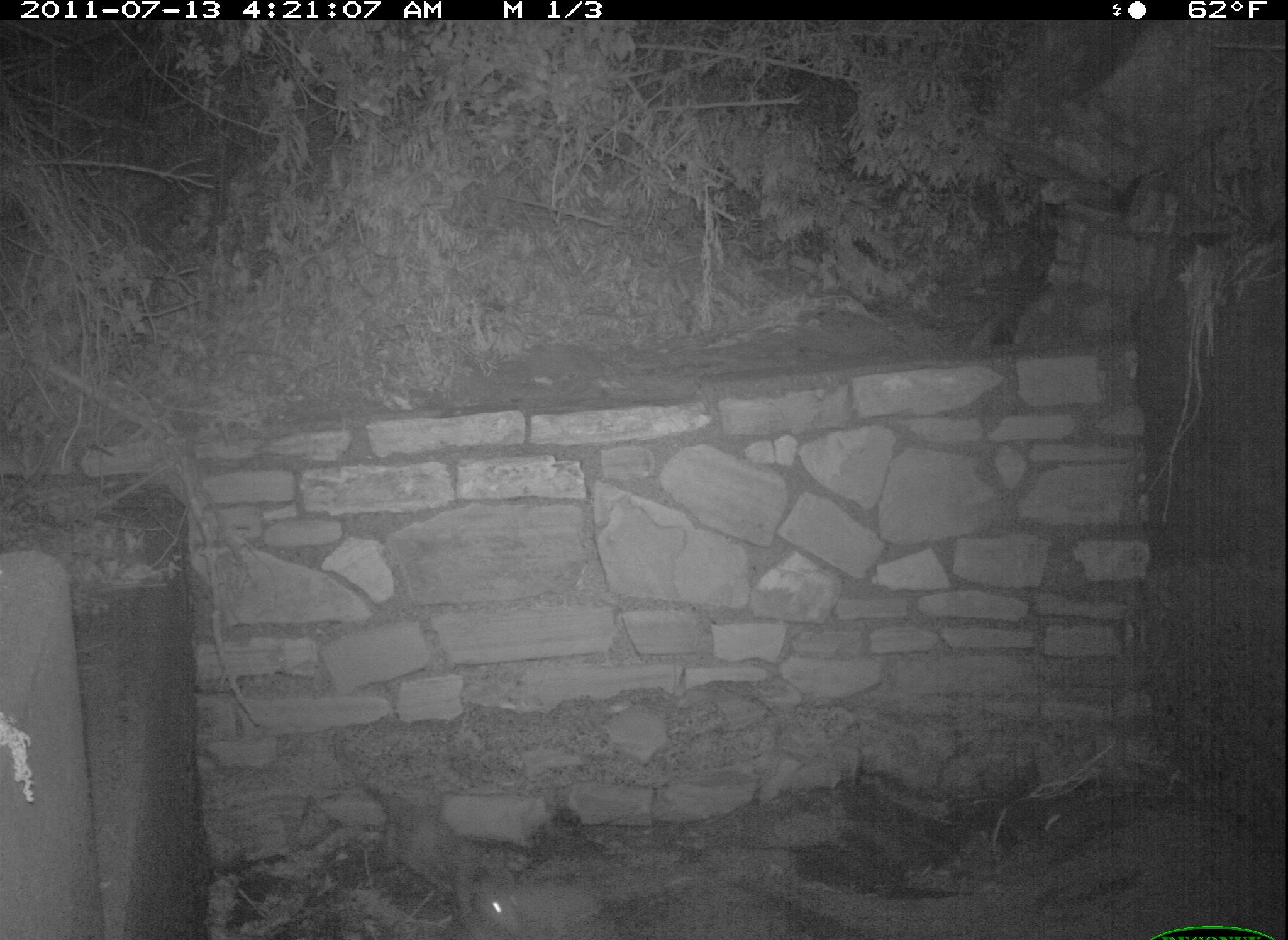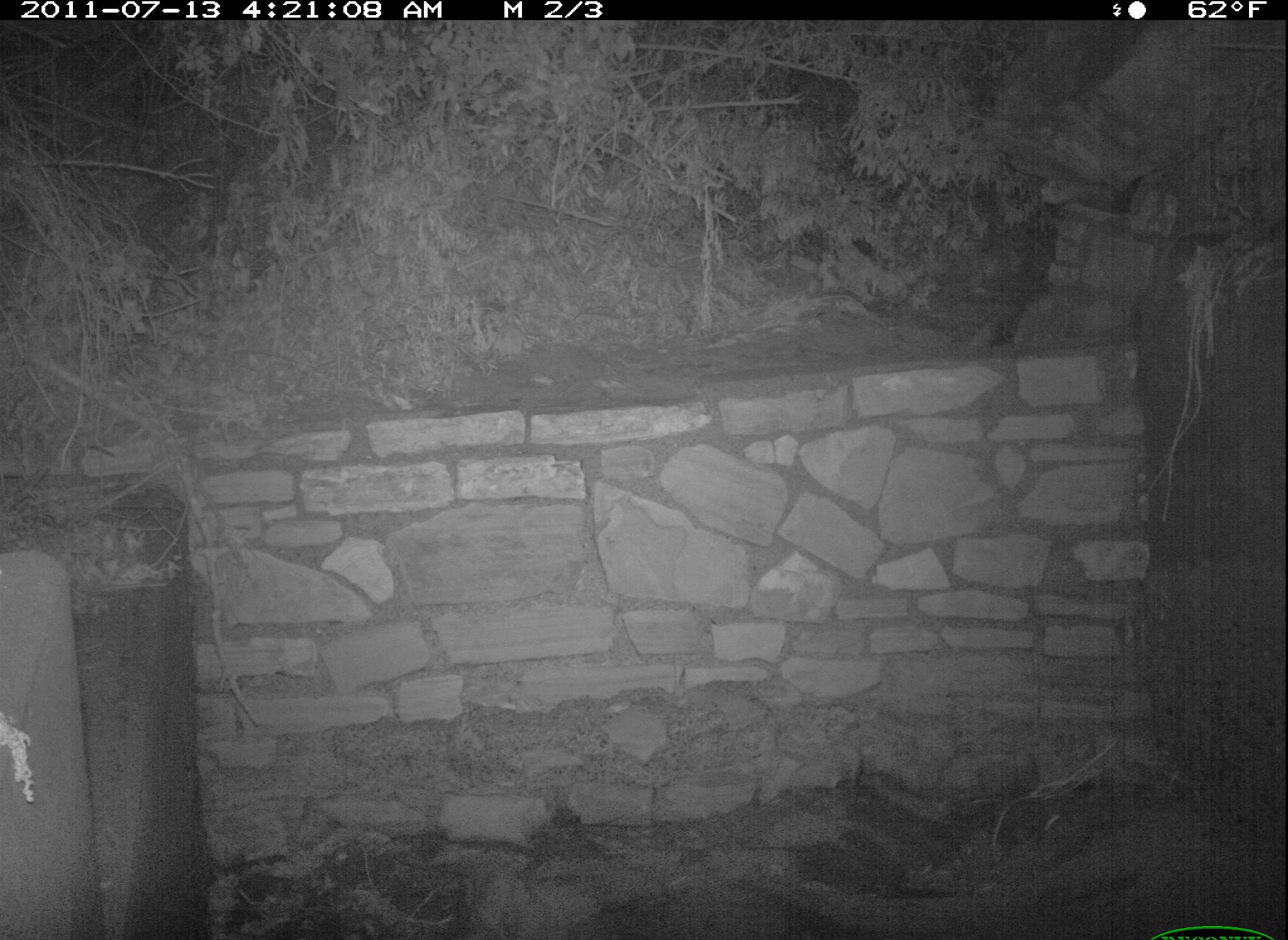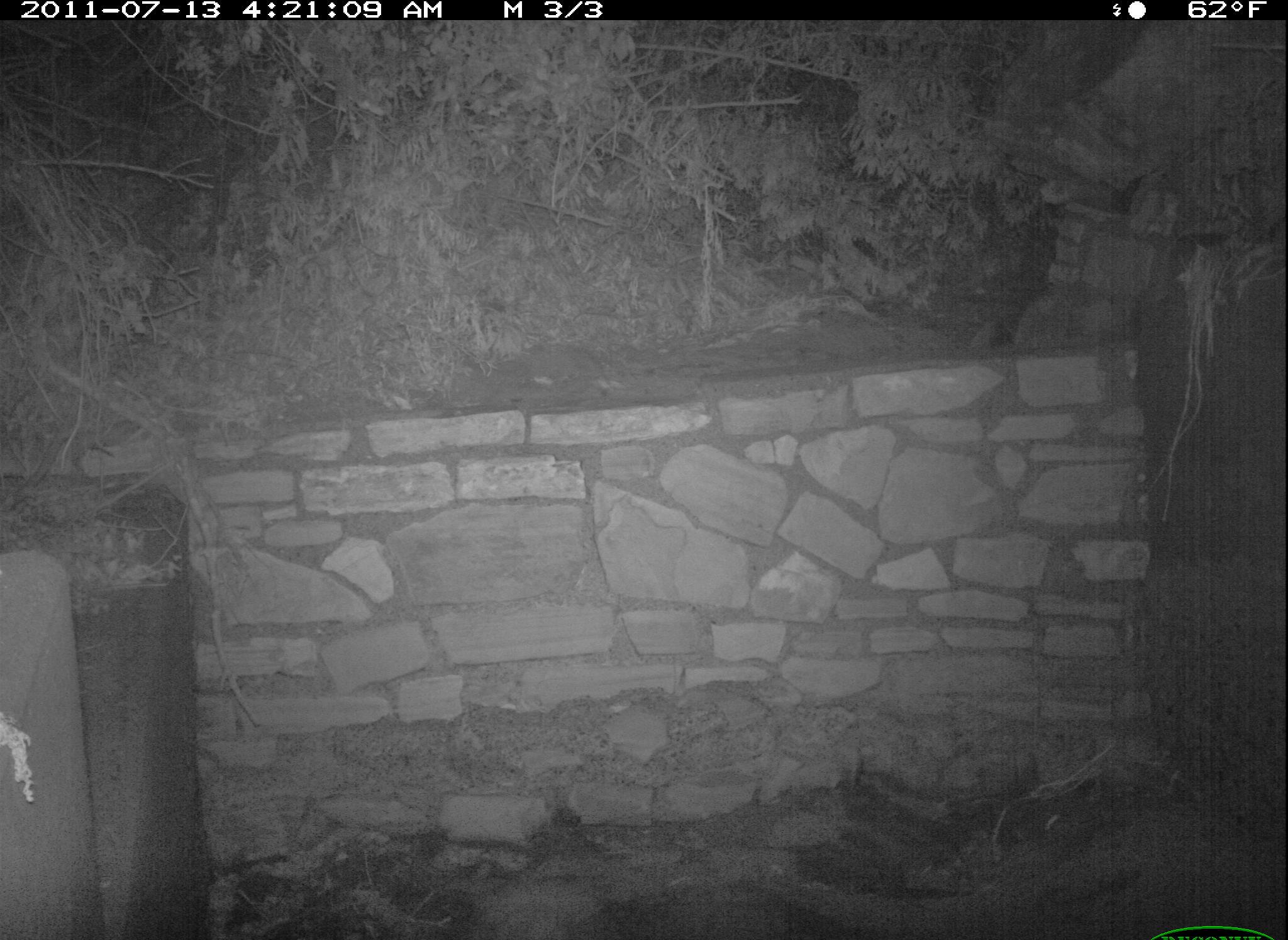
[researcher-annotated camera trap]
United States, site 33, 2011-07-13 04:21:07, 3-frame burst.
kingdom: Animalia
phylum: Chordata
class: Mammalia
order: Didelphimorphia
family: Didelphidae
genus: Didelphis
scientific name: Didelphis virginiana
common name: virginia opossum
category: opossum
Opossum (virginia opossum) (Didelphis virginiana).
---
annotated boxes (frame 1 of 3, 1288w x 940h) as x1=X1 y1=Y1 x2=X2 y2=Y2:
opossum: x1=425 y1=842 x2=634 y2=940